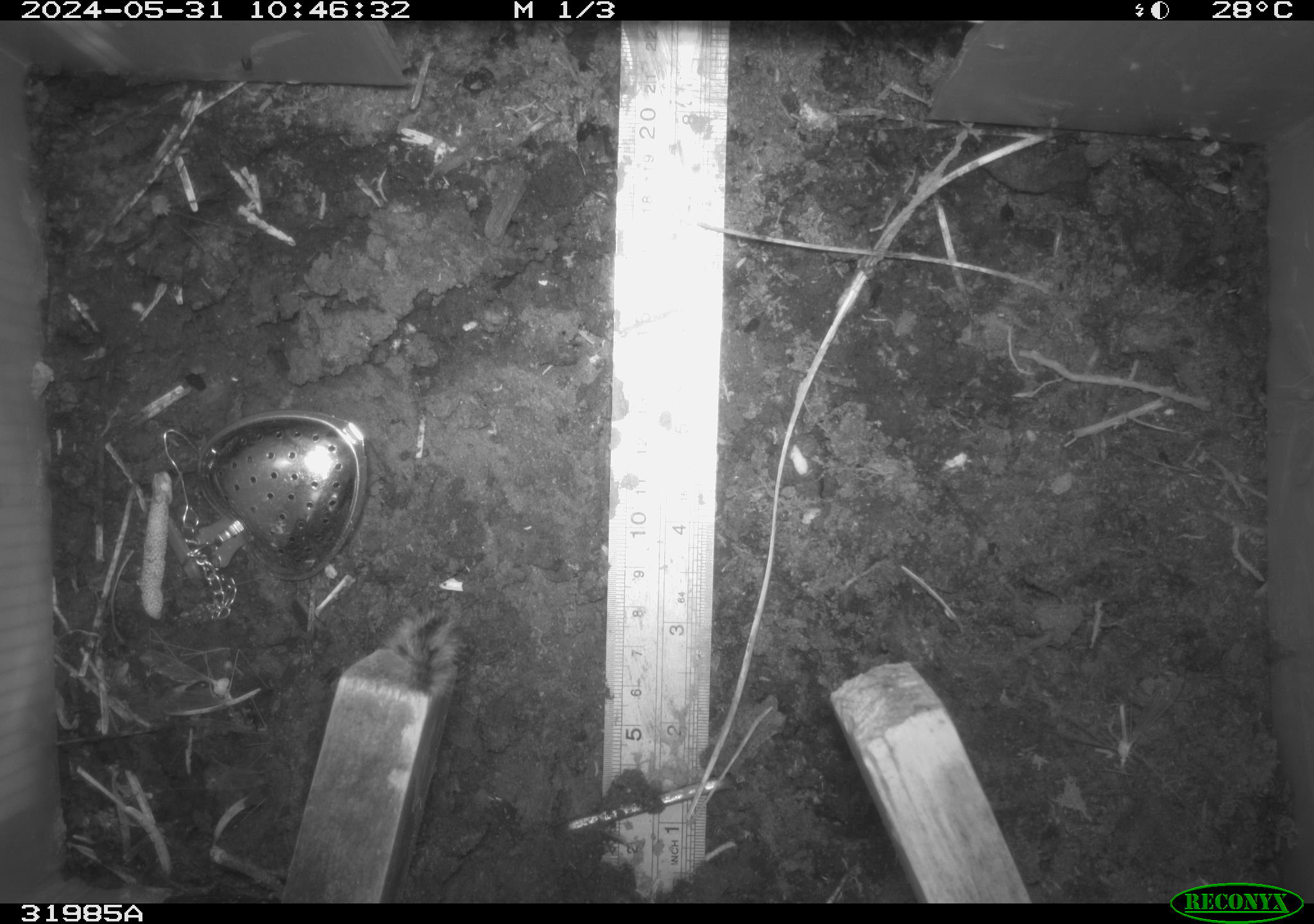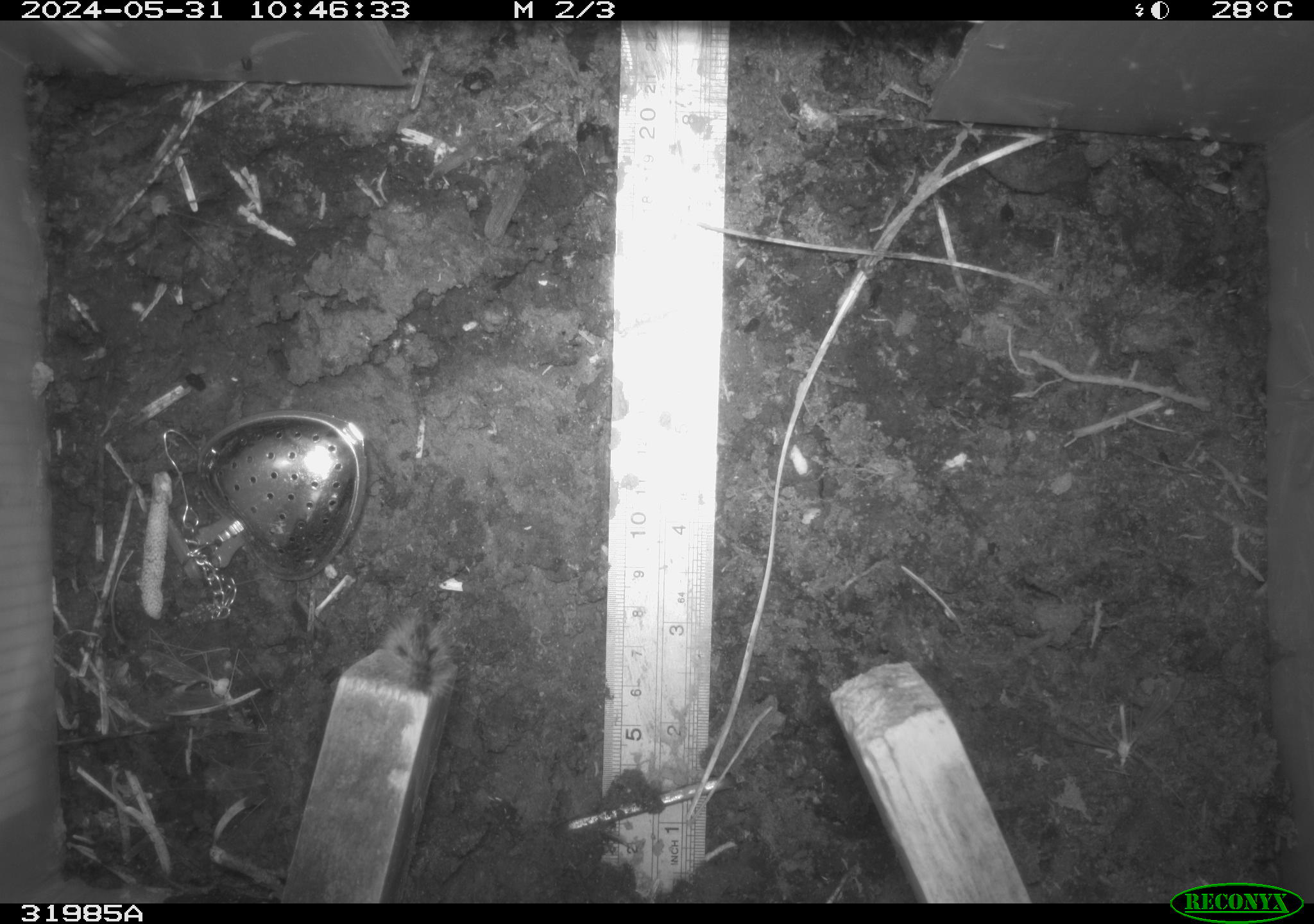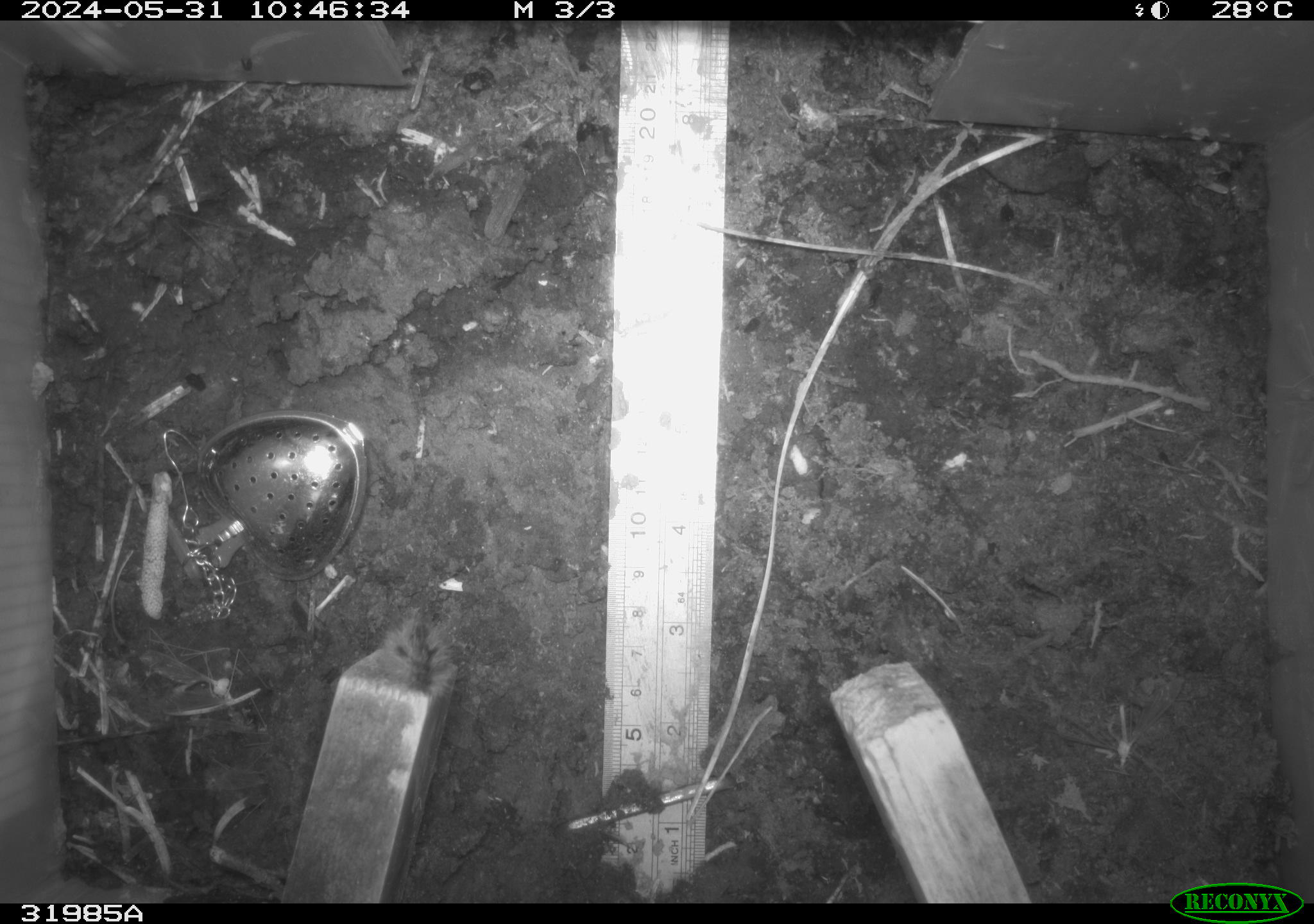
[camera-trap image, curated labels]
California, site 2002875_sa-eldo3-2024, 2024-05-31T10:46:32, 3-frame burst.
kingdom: Animalia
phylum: Arthropoda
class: Insecta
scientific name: Insecta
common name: insect